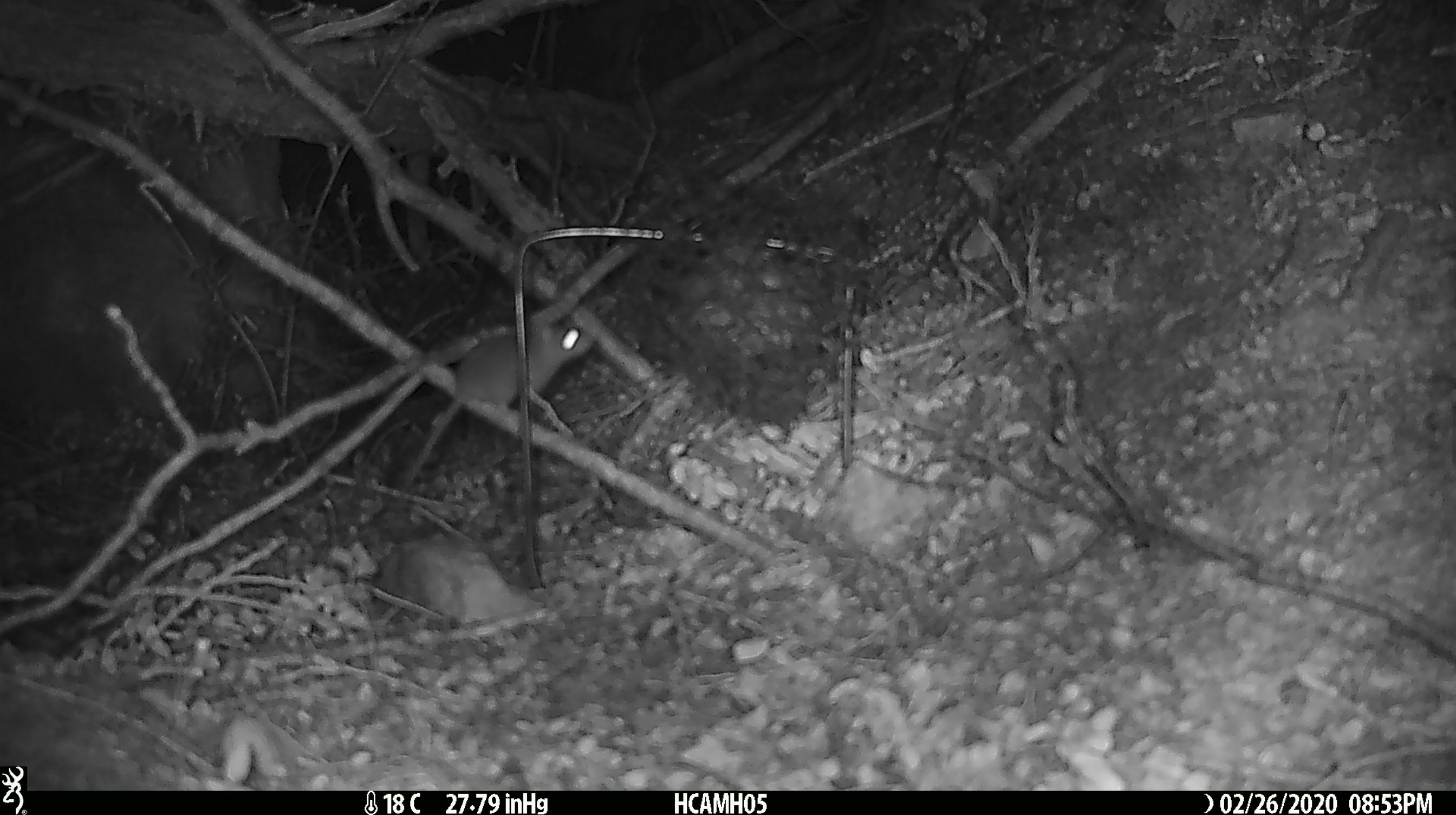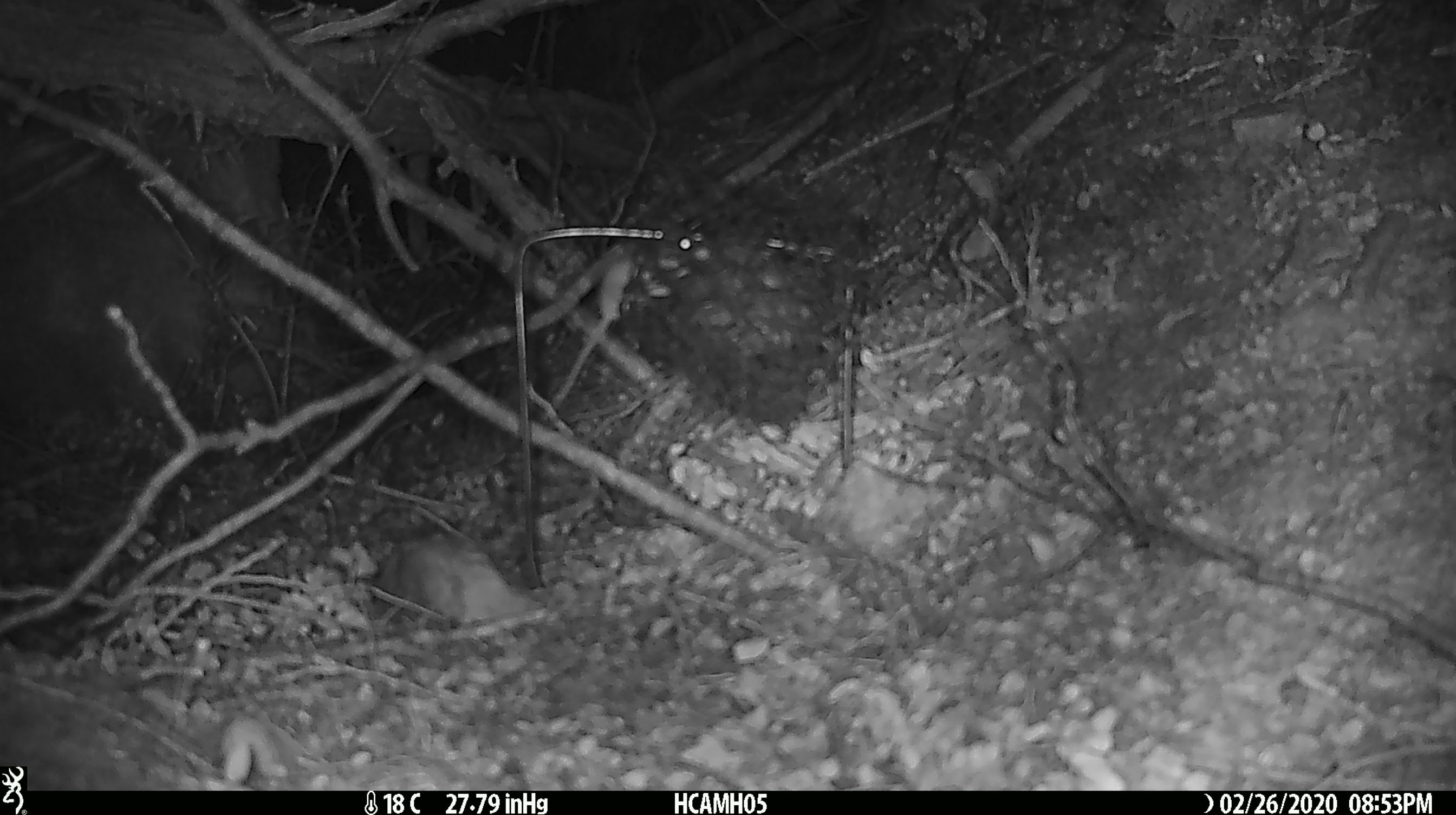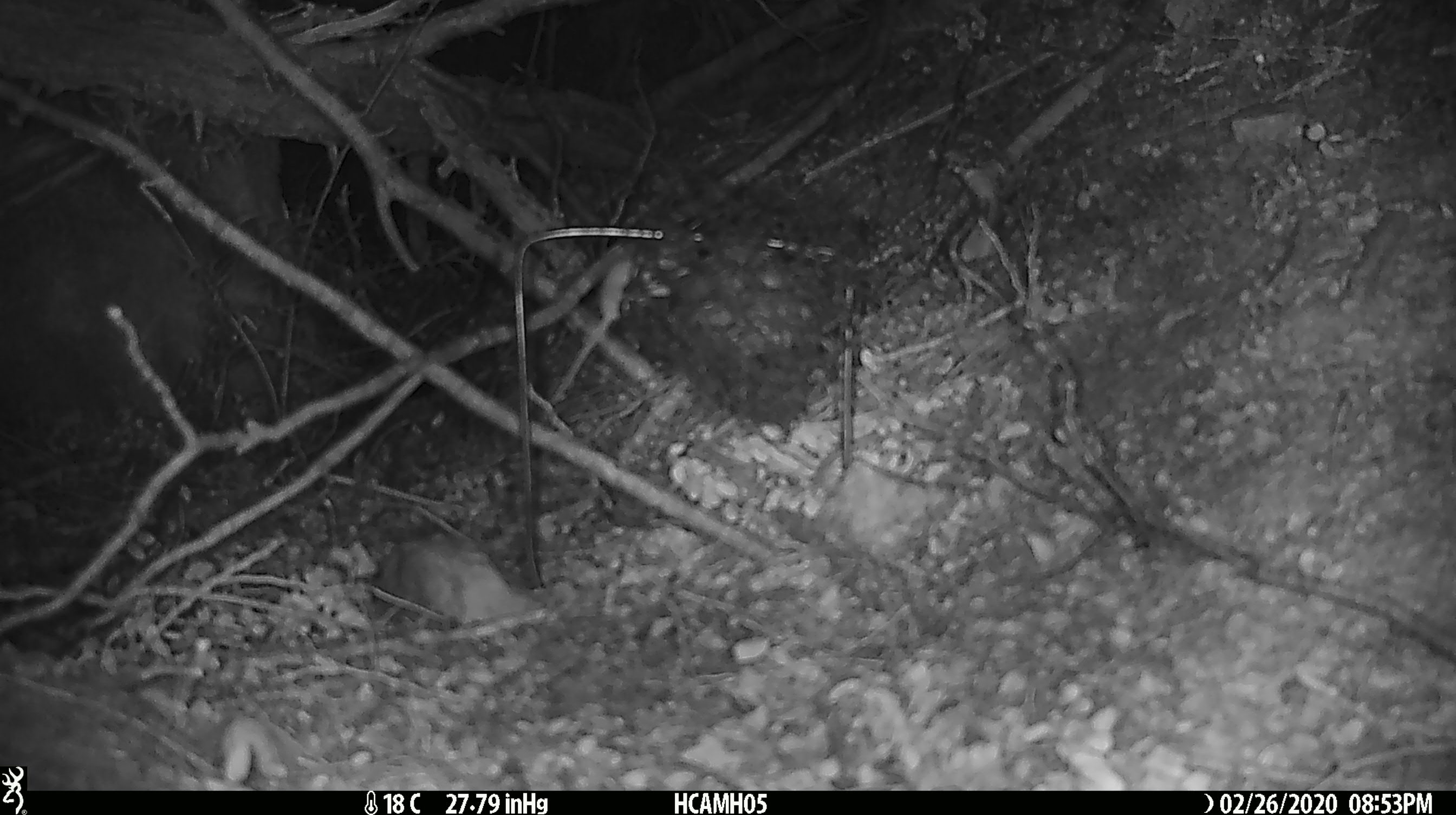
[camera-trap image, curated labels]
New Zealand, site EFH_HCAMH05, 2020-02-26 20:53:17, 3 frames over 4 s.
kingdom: Animalia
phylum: Chordata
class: Mammalia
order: Rodentia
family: Muridae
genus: Mus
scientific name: Mus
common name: mouse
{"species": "mouse (Mus)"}